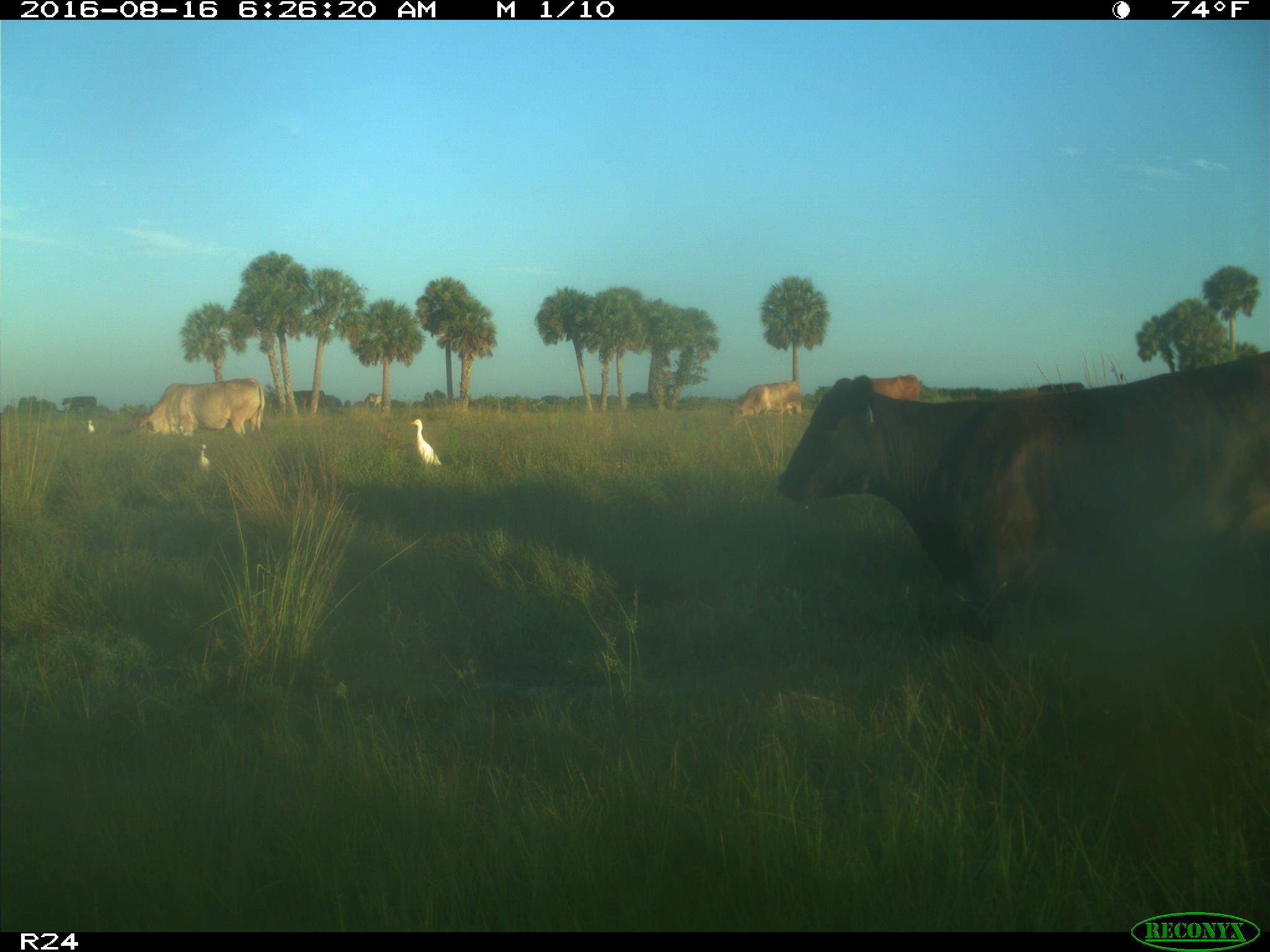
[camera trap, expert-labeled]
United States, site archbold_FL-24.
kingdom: Animalia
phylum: Chordata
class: Mammalia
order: Artiodactyla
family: Bovidae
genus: Bos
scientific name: Bos taurus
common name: domestic cow